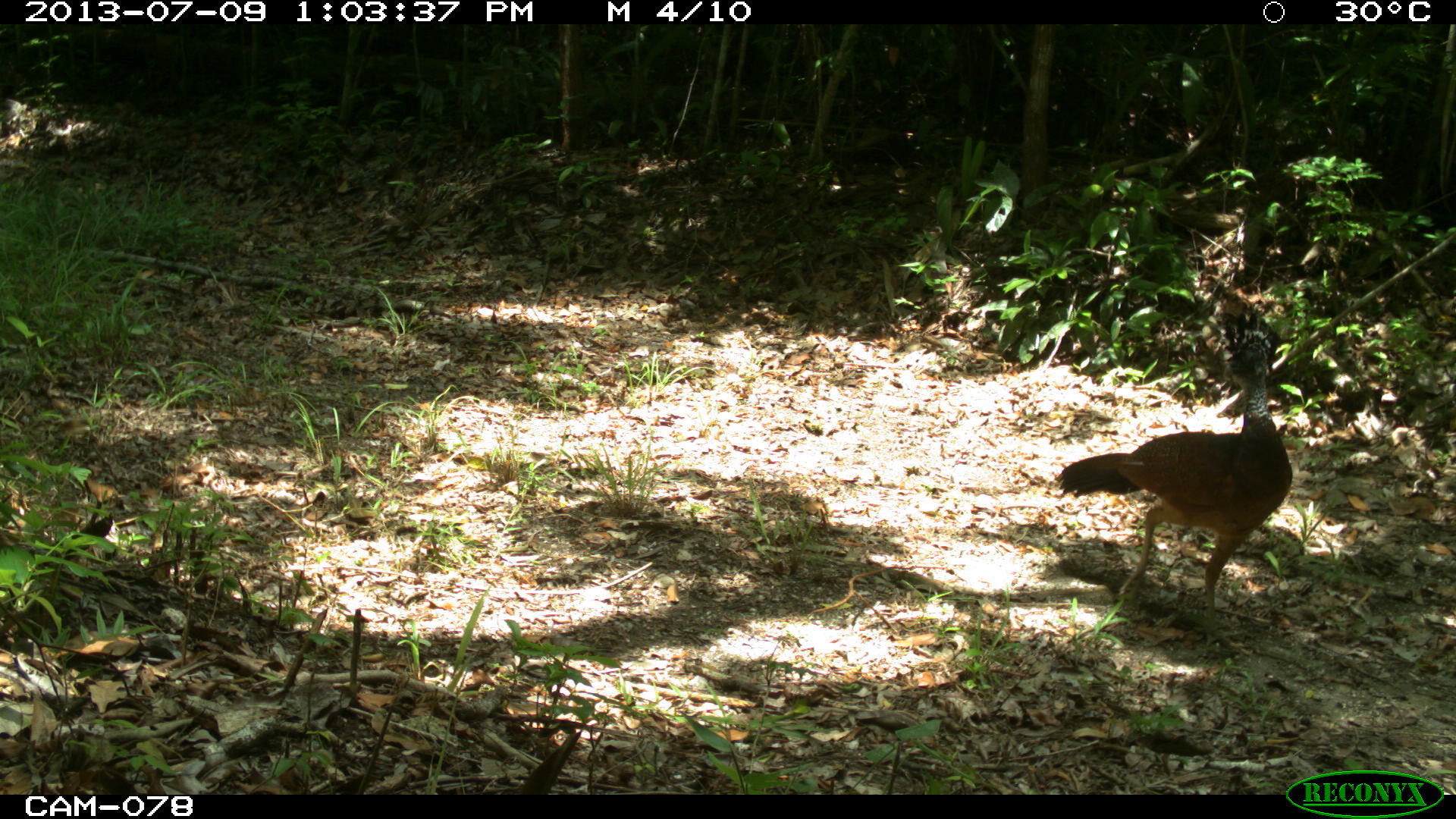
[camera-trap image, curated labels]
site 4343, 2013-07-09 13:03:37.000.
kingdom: Animalia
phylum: Chordata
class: Aves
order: Galliformes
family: Cracidae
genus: Crax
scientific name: Crax rubra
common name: great curassow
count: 1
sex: female